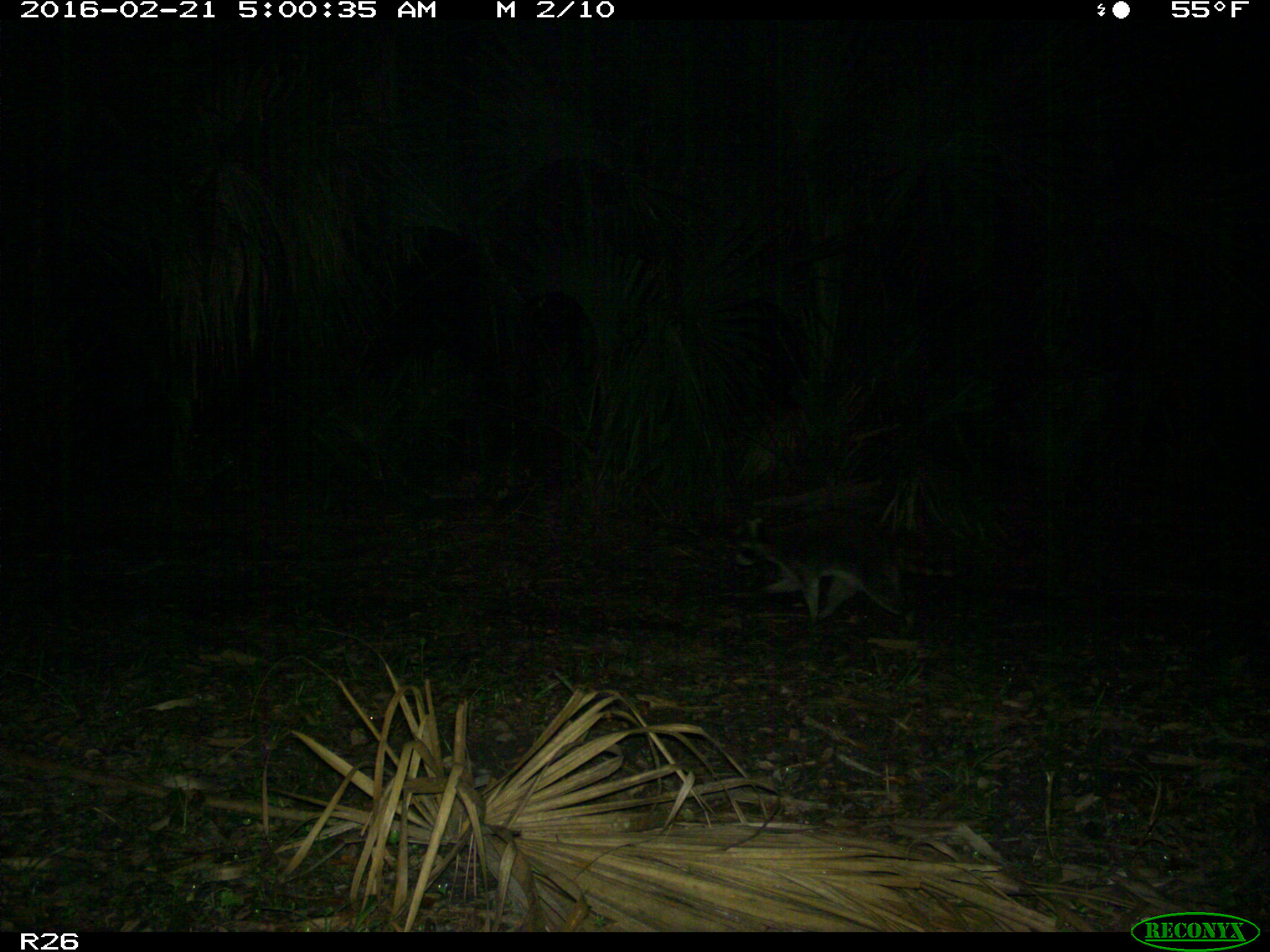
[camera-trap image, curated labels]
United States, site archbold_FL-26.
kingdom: Animalia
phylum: Chordata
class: Mammalia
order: Carnivora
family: Procyonidae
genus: Procyon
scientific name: Procyon lotor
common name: common raccoon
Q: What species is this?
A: Procyon lotor (common raccoon).